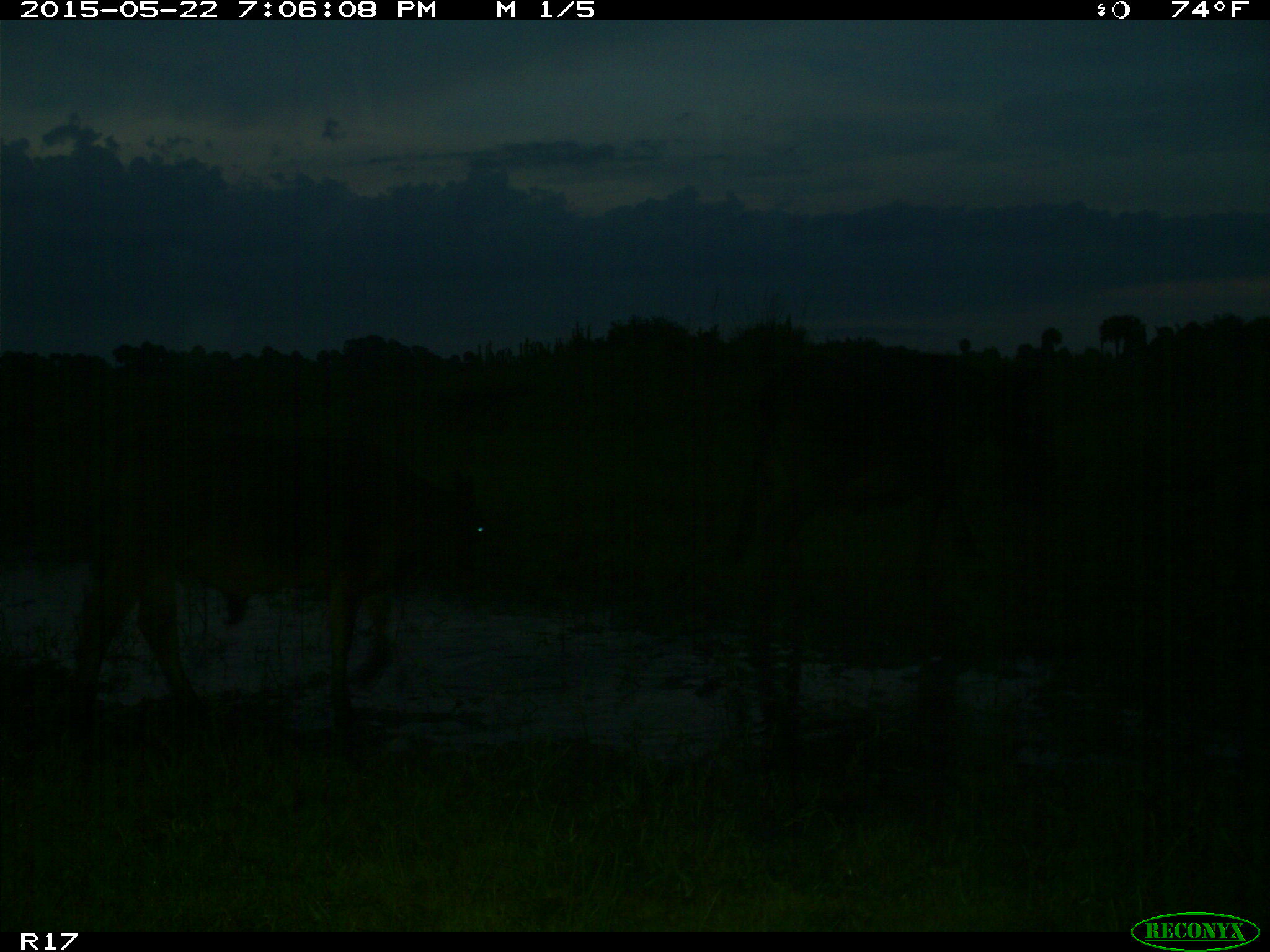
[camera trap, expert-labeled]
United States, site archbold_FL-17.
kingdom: Animalia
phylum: Chordata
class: Mammalia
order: Artiodactyla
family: Bovidae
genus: Bos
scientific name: Bos taurus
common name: domestic cow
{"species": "Bos taurus (domestic cow)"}